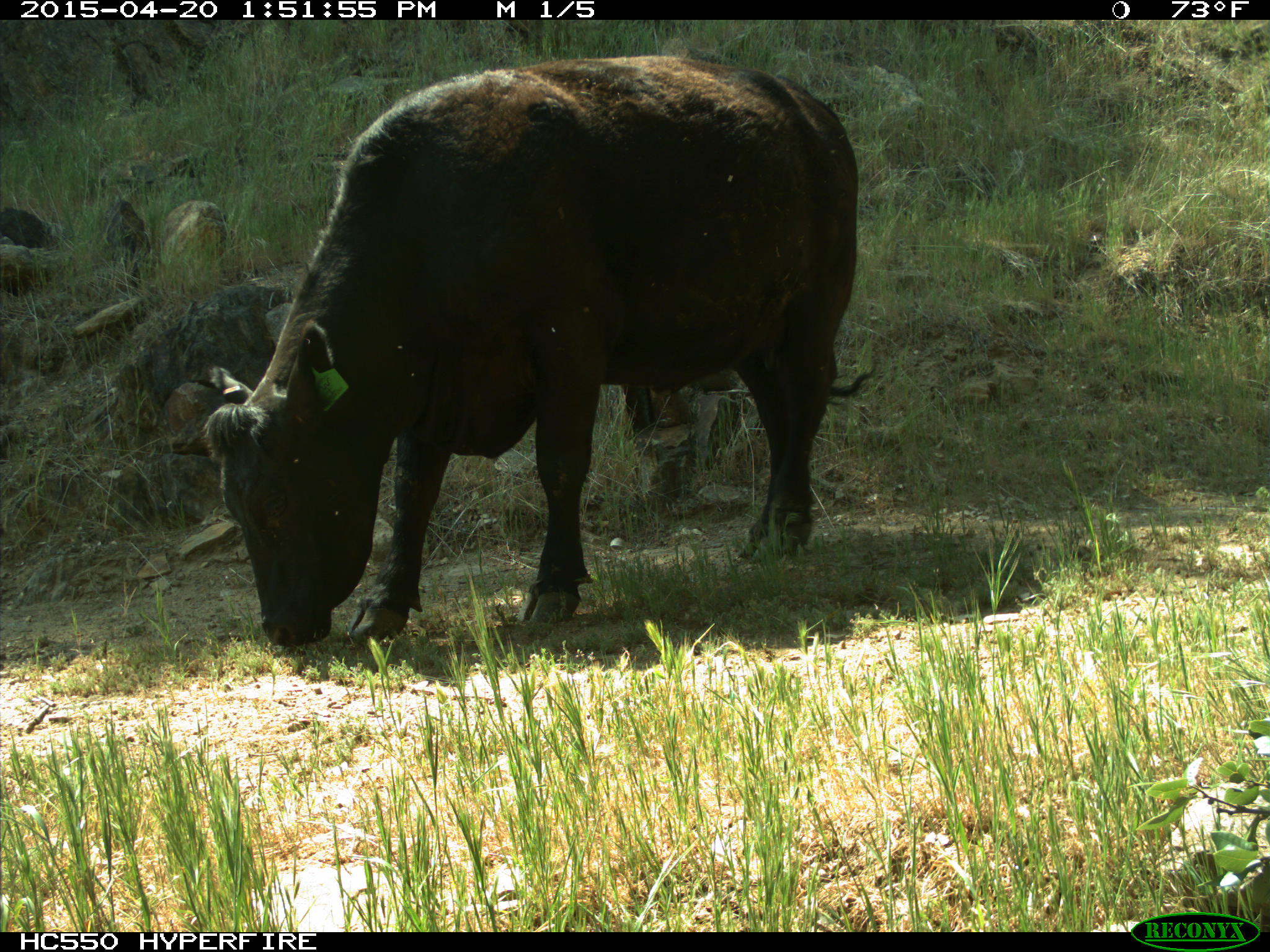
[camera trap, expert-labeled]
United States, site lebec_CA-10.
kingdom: Animalia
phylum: Chordata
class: Mammalia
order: Artiodactyla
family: Bovidae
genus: Bos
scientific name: Bos taurus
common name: domestic cow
Bos taurus (domestic cow).